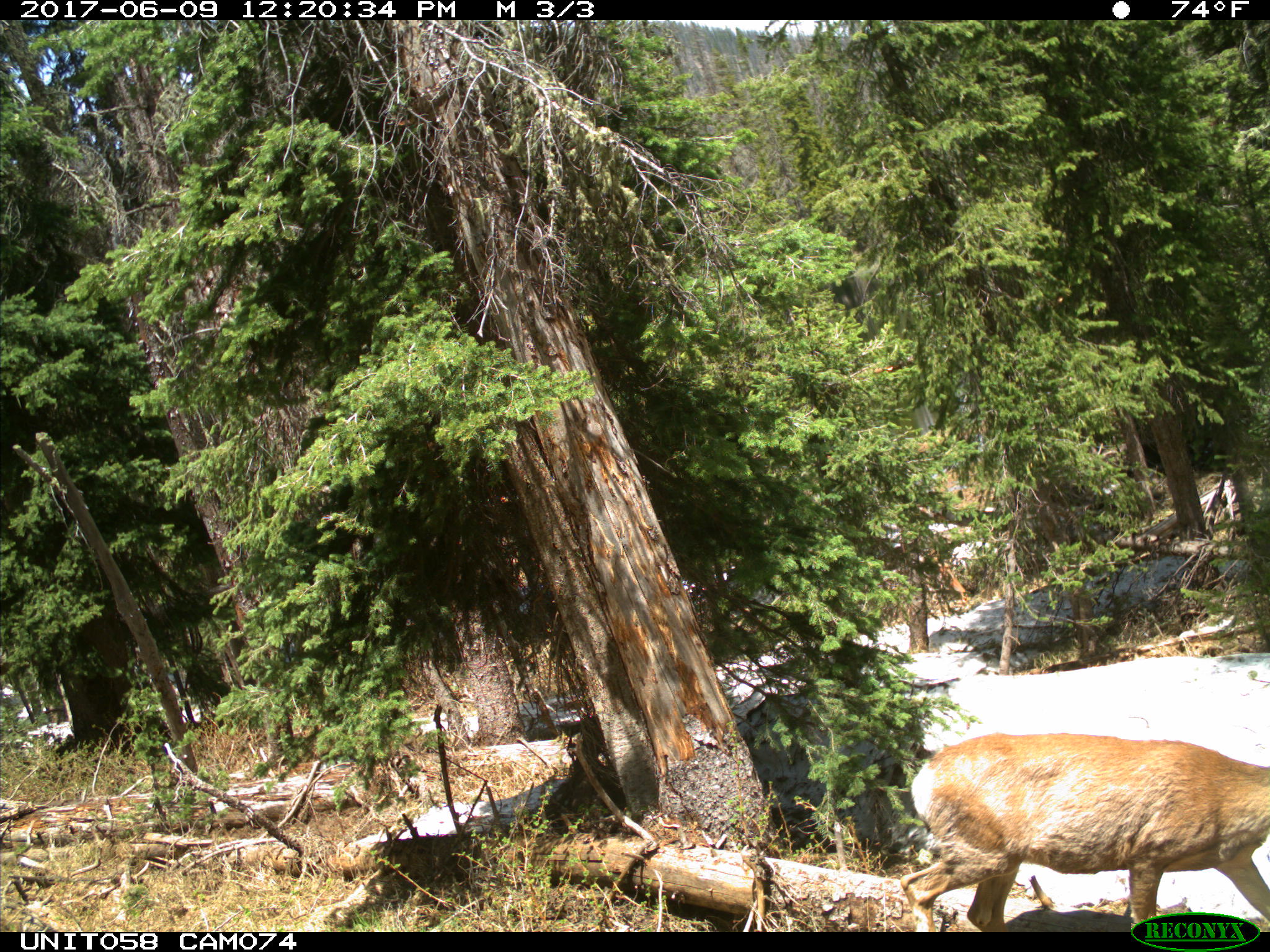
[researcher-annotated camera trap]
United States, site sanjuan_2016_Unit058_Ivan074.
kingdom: Animalia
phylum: Chordata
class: Mammalia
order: Artiodactyla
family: Cervidae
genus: Odocoileus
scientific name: Odocoileus hemionus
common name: mule deer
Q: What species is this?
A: Odocoileus hemionus (mule deer).